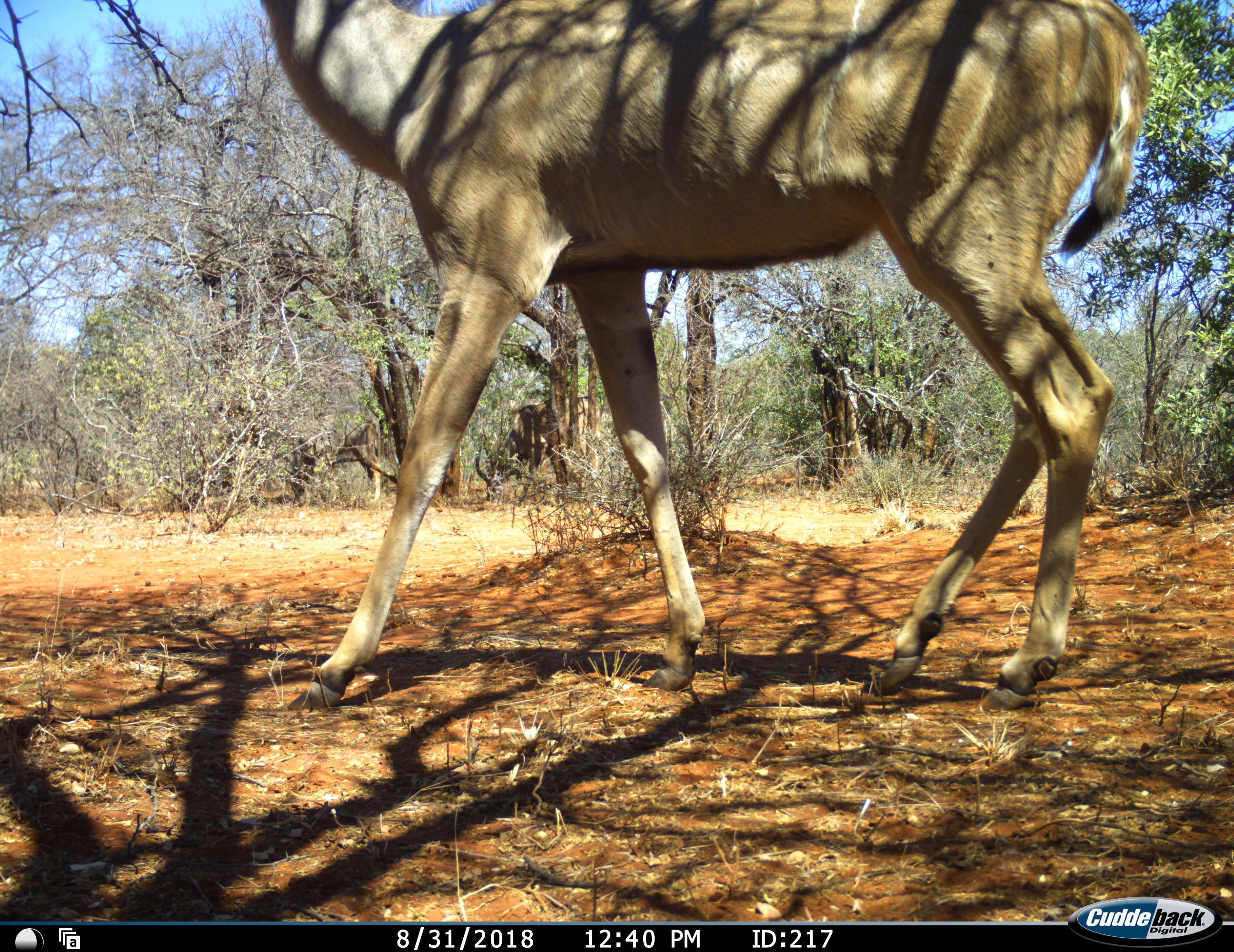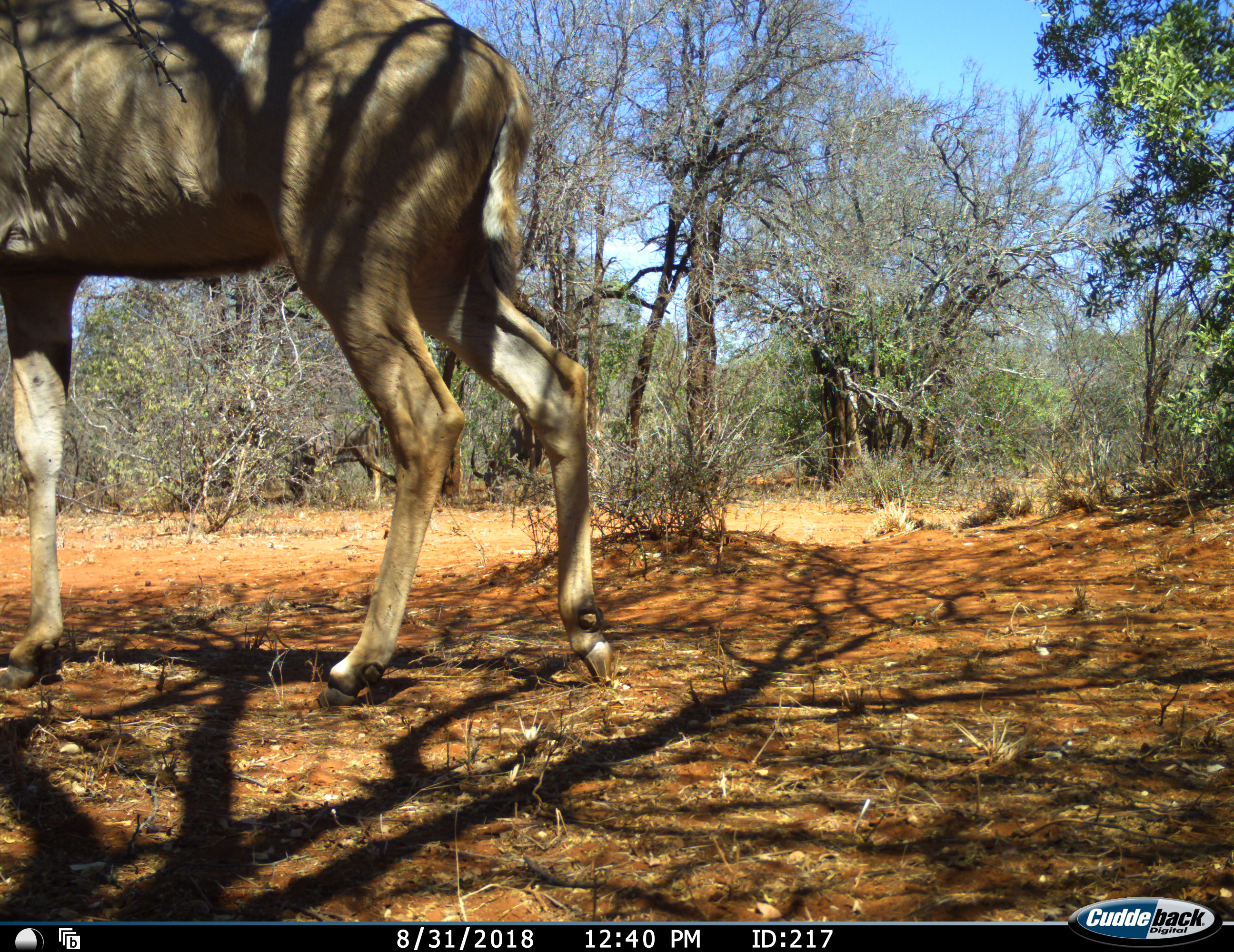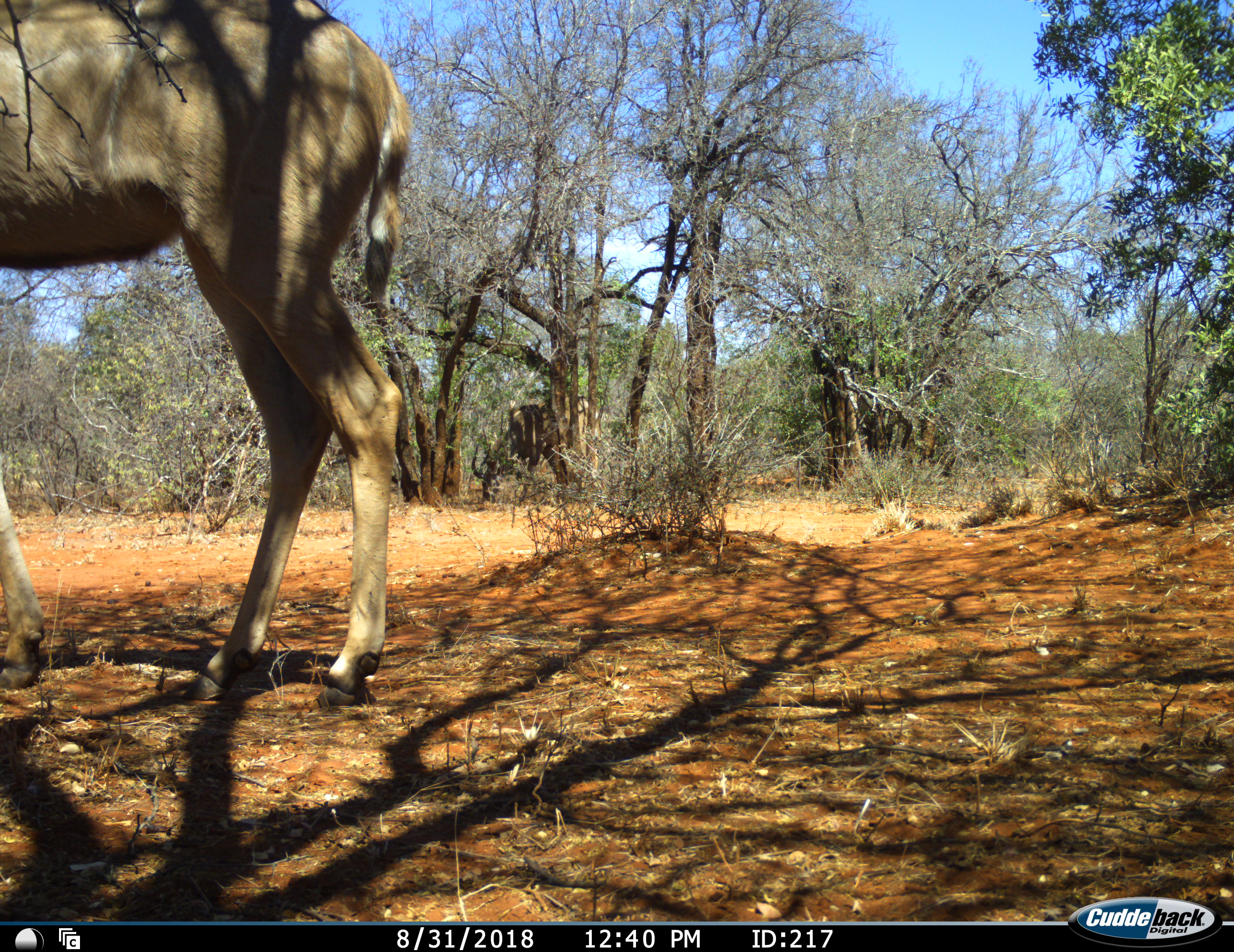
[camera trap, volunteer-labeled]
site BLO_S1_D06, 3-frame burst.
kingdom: Animalia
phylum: Chordata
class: Mammalia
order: Artiodactyla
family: Bovidae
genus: Tragelaphus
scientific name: Tragelaphus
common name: kudu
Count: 1.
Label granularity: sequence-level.